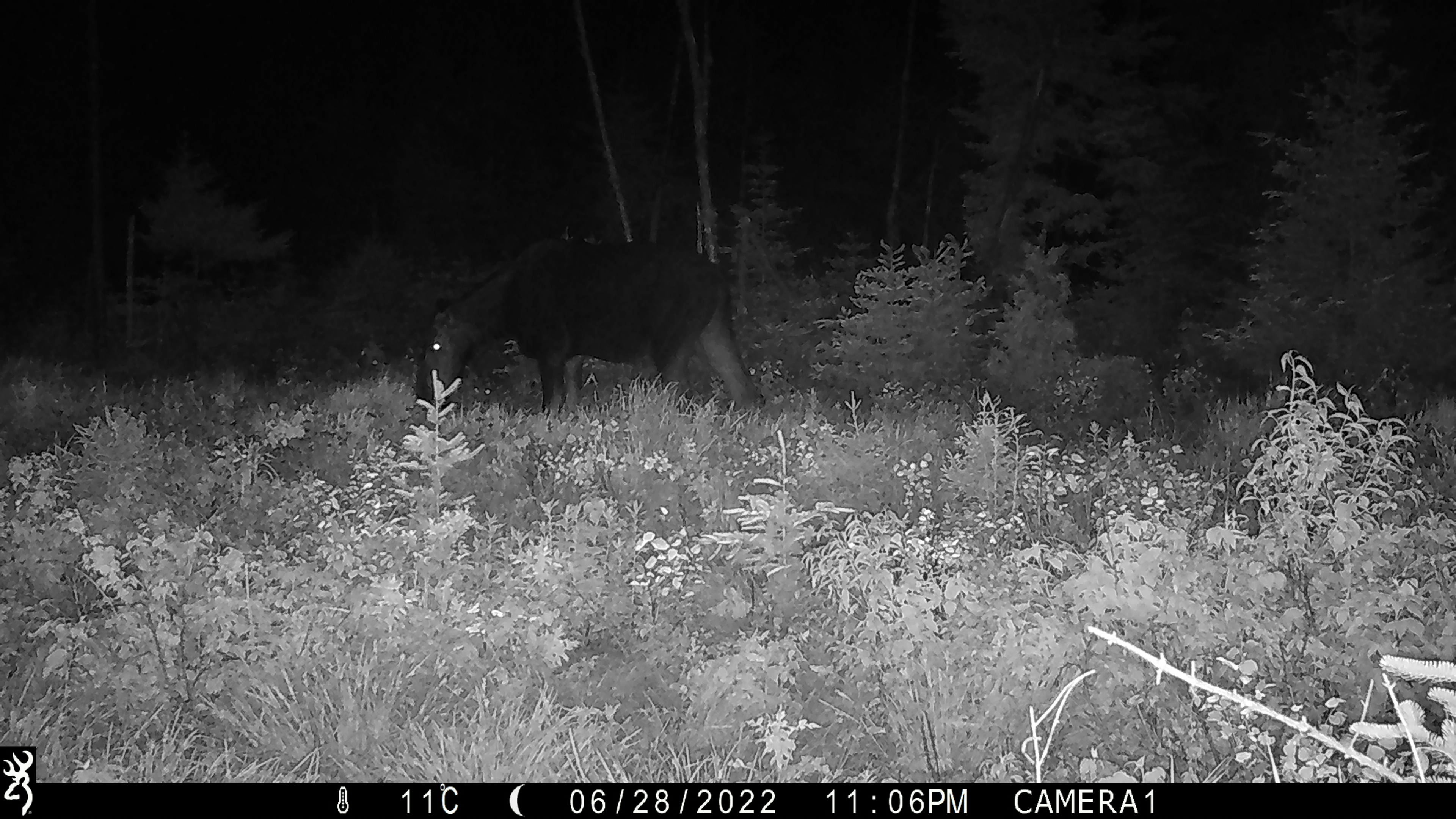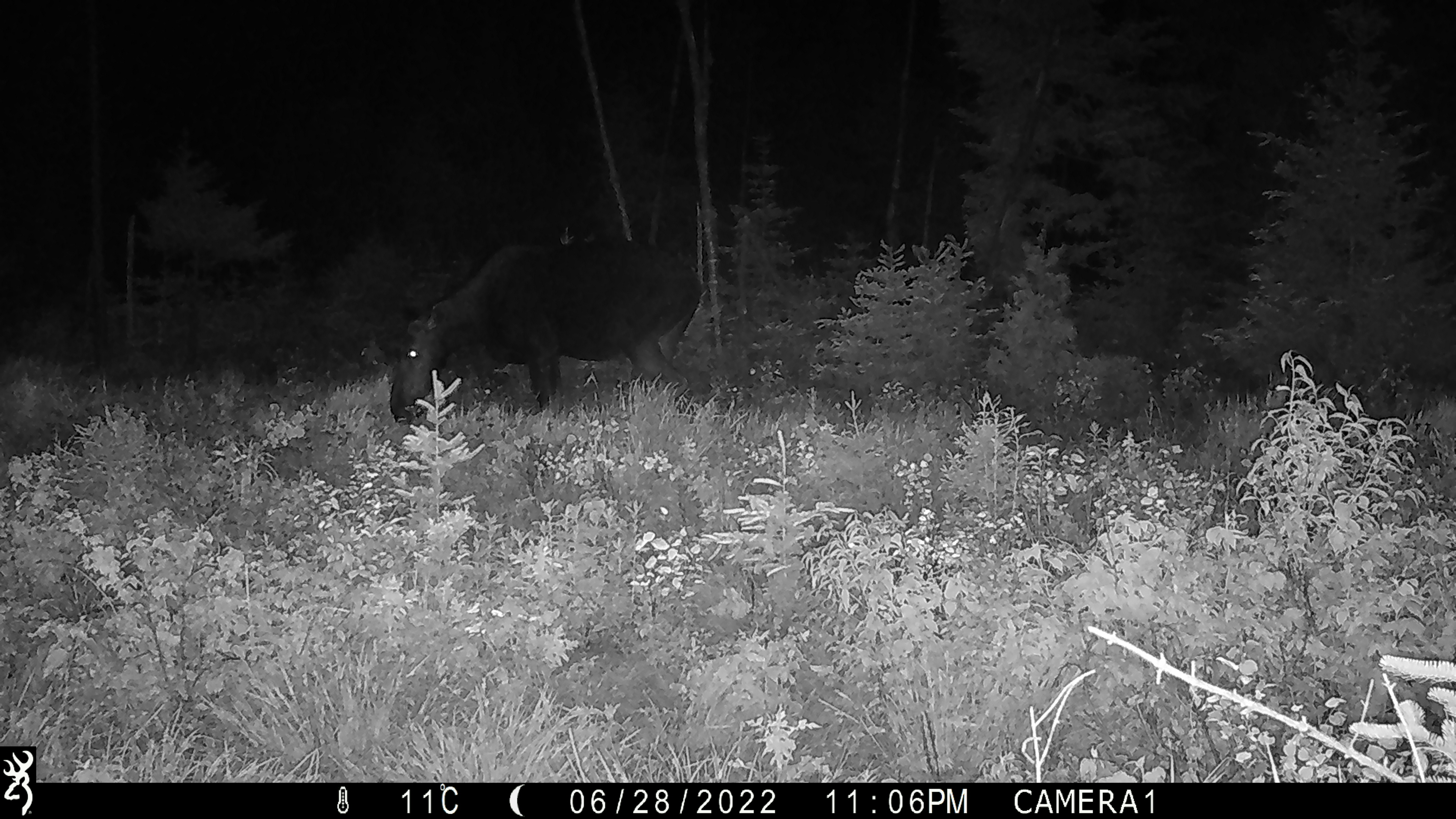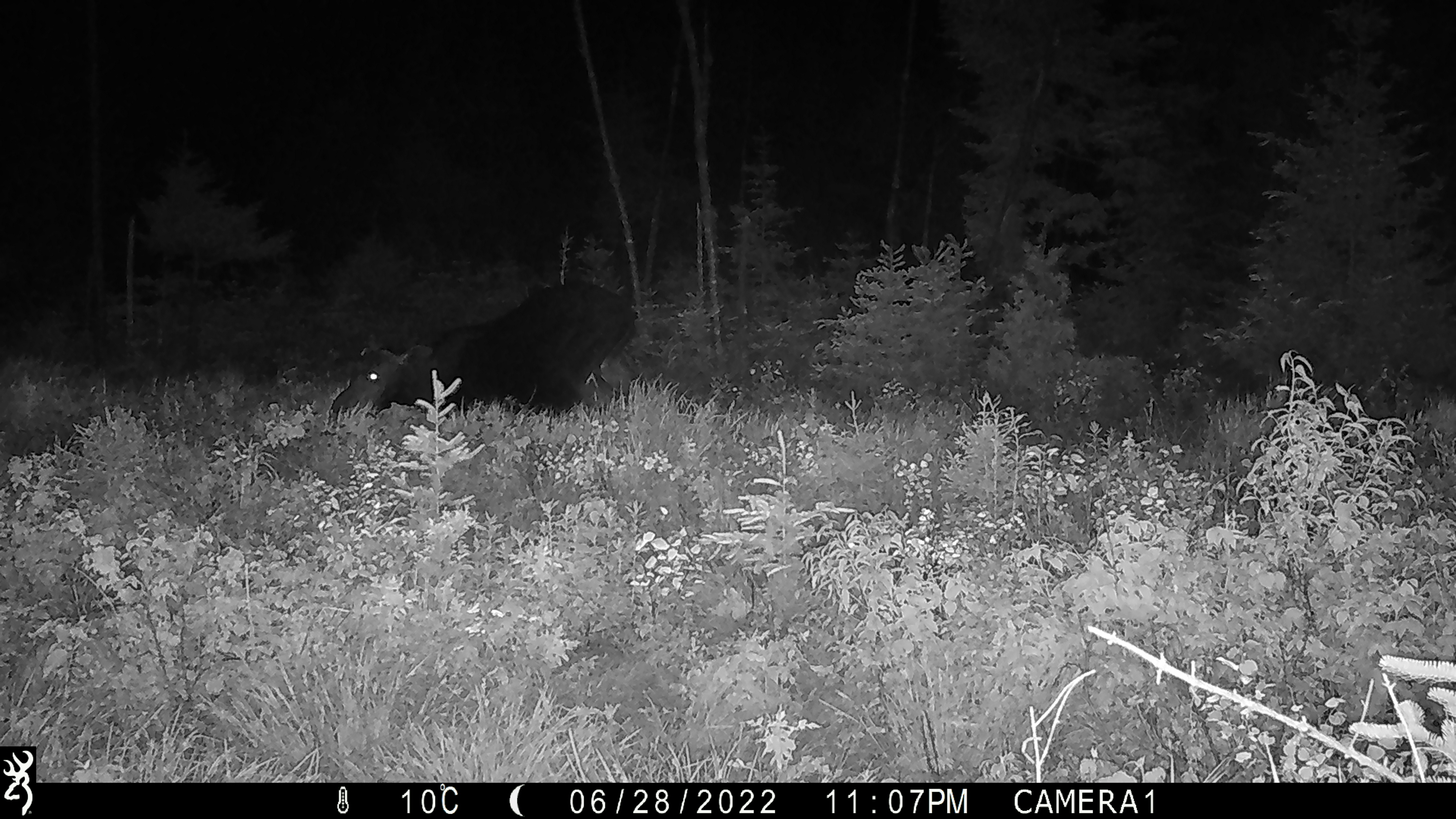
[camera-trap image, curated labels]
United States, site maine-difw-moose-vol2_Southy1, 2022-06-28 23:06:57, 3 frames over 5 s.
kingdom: Animalia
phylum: Chordata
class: Mammalia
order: Artiodactyla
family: Cervidae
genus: Alces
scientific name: Alces alces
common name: moose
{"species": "moose (Alces alces)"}